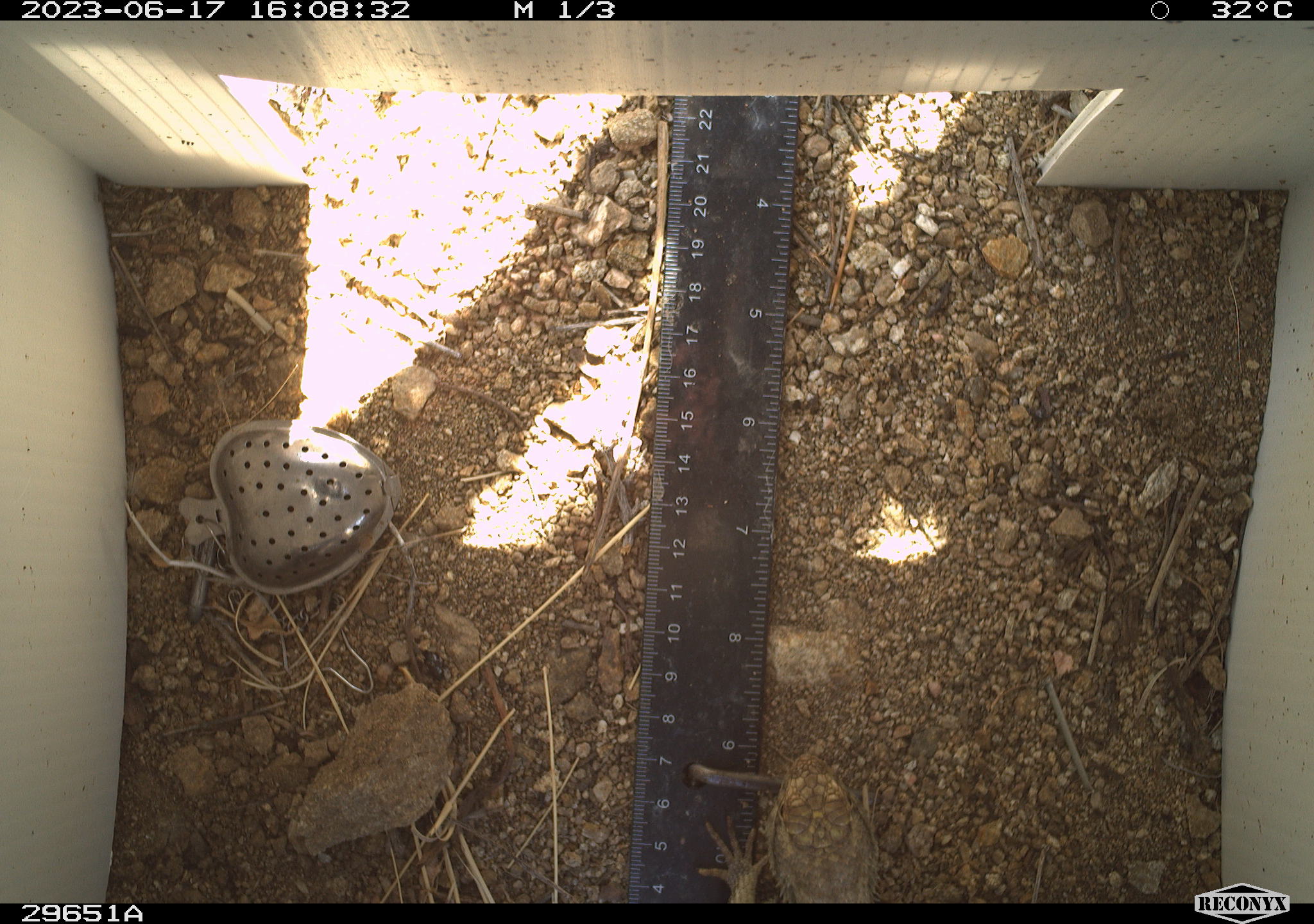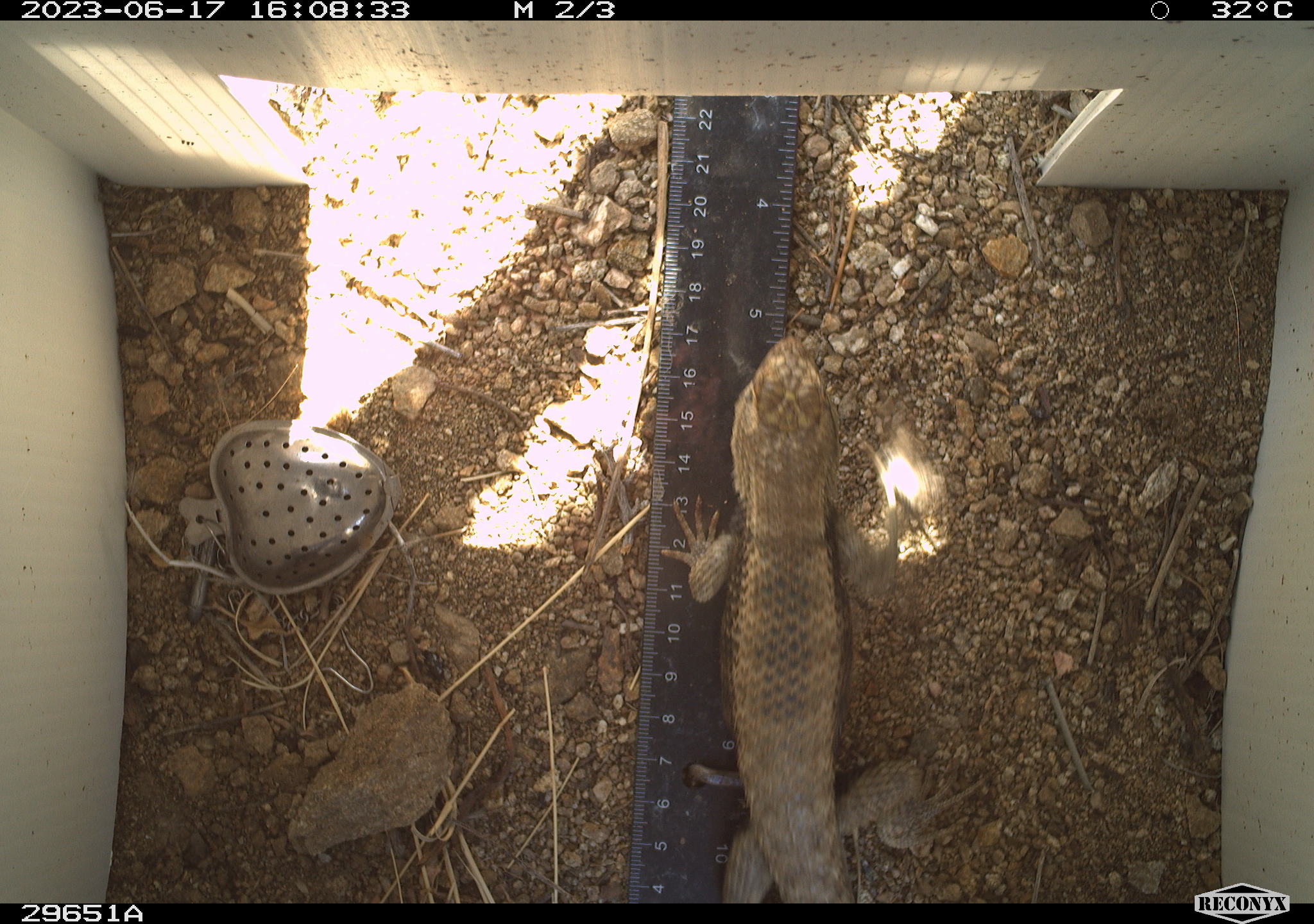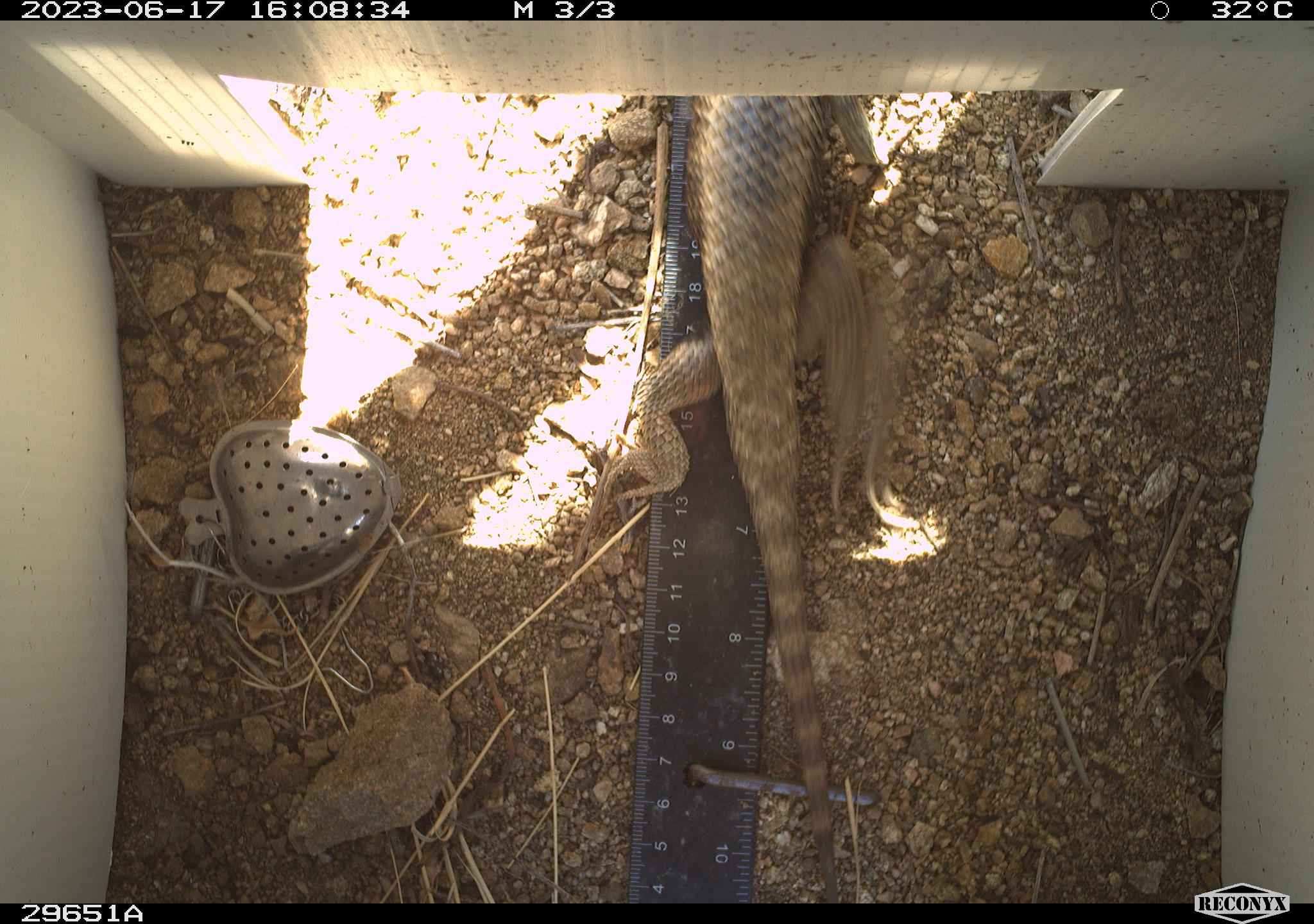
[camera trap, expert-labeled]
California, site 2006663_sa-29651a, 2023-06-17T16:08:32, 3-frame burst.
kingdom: Animalia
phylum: Chordata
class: Reptilia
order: Squamata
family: Phrynosomatidae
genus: Sceloporus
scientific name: Sceloporus uniformis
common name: yellow-backed spiny lizard